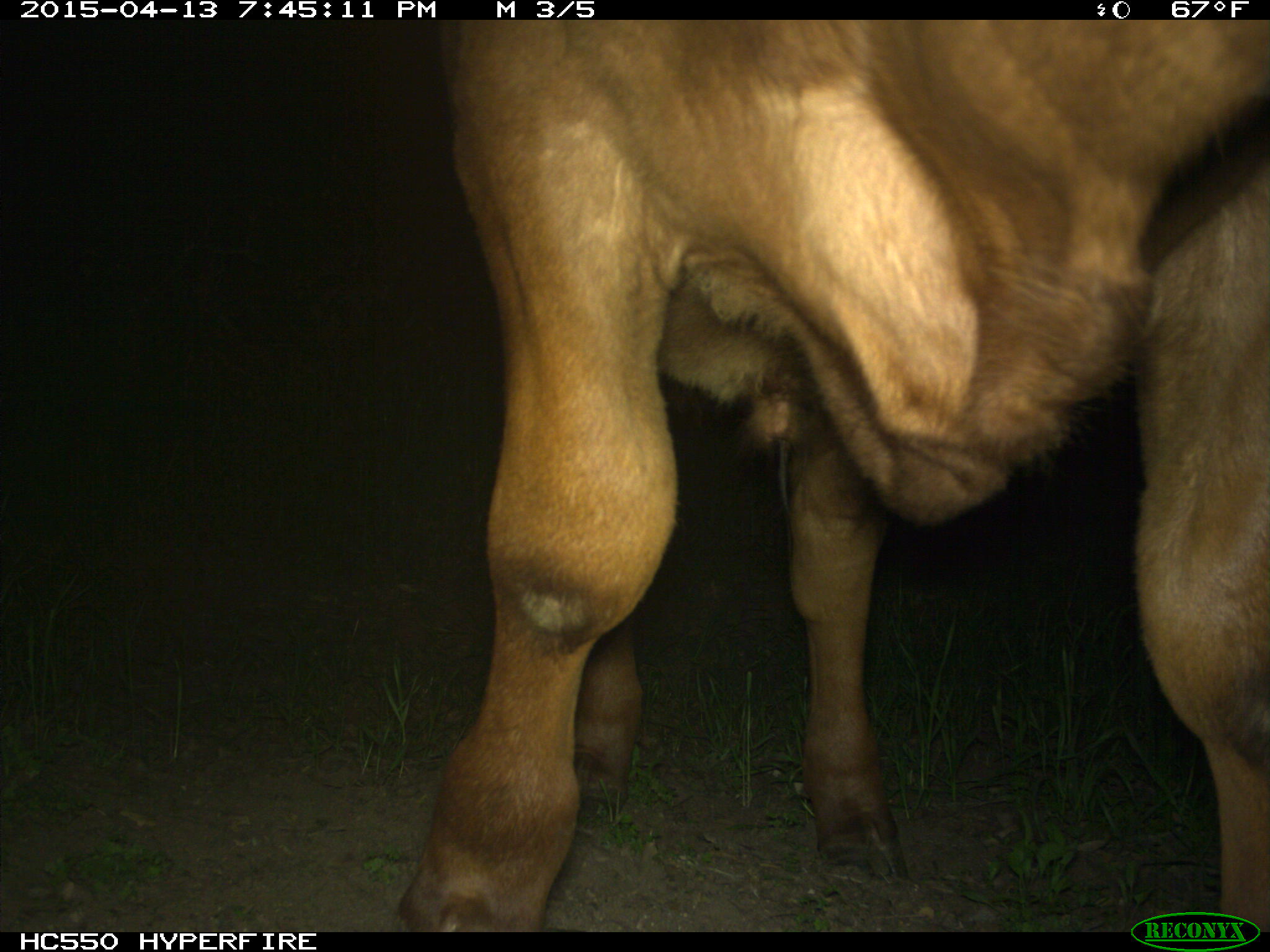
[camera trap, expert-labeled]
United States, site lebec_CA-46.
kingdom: Animalia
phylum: Chordata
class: Mammalia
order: Artiodactyla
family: Bovidae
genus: Bos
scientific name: Bos taurus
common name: domestic cow